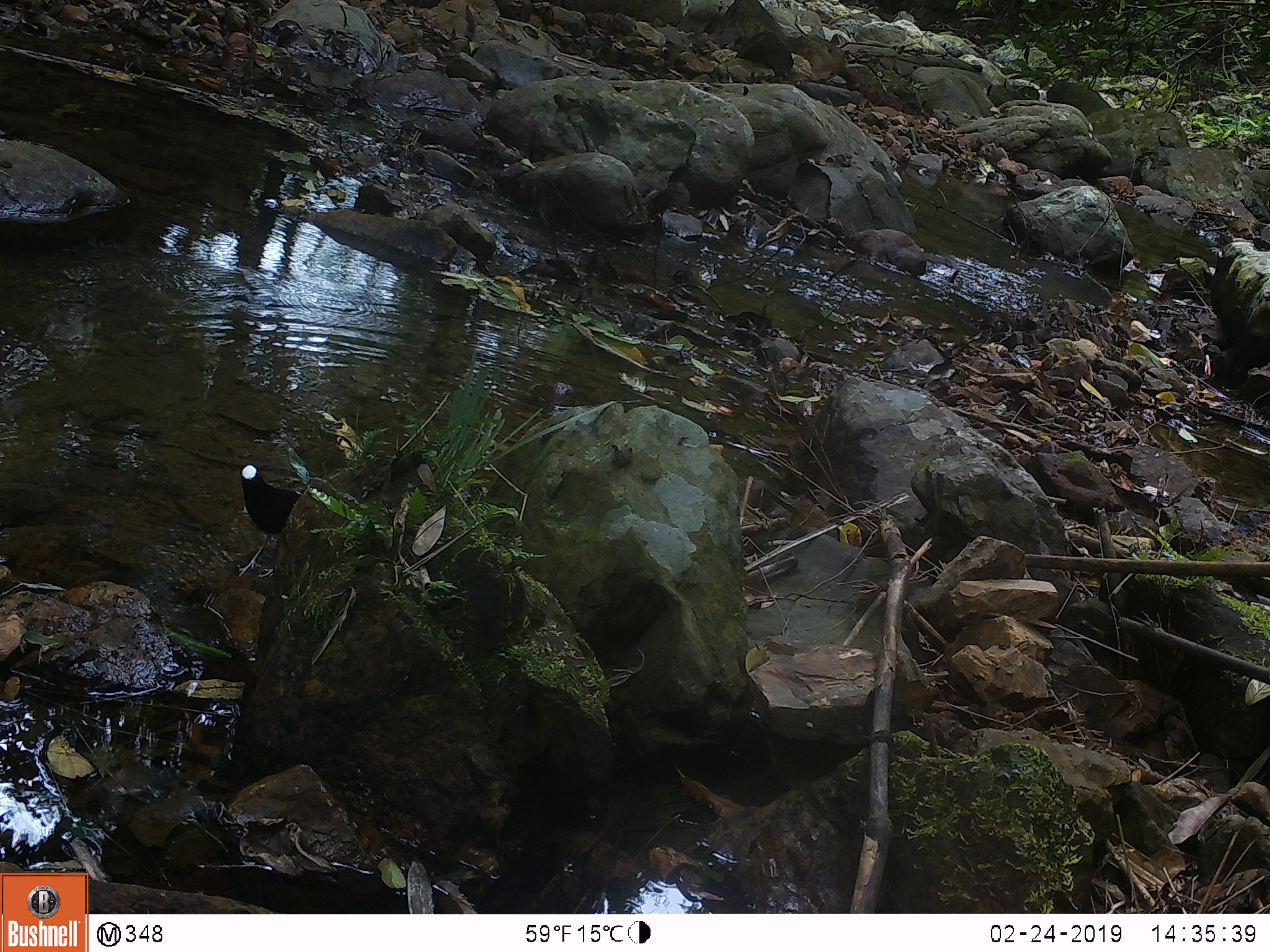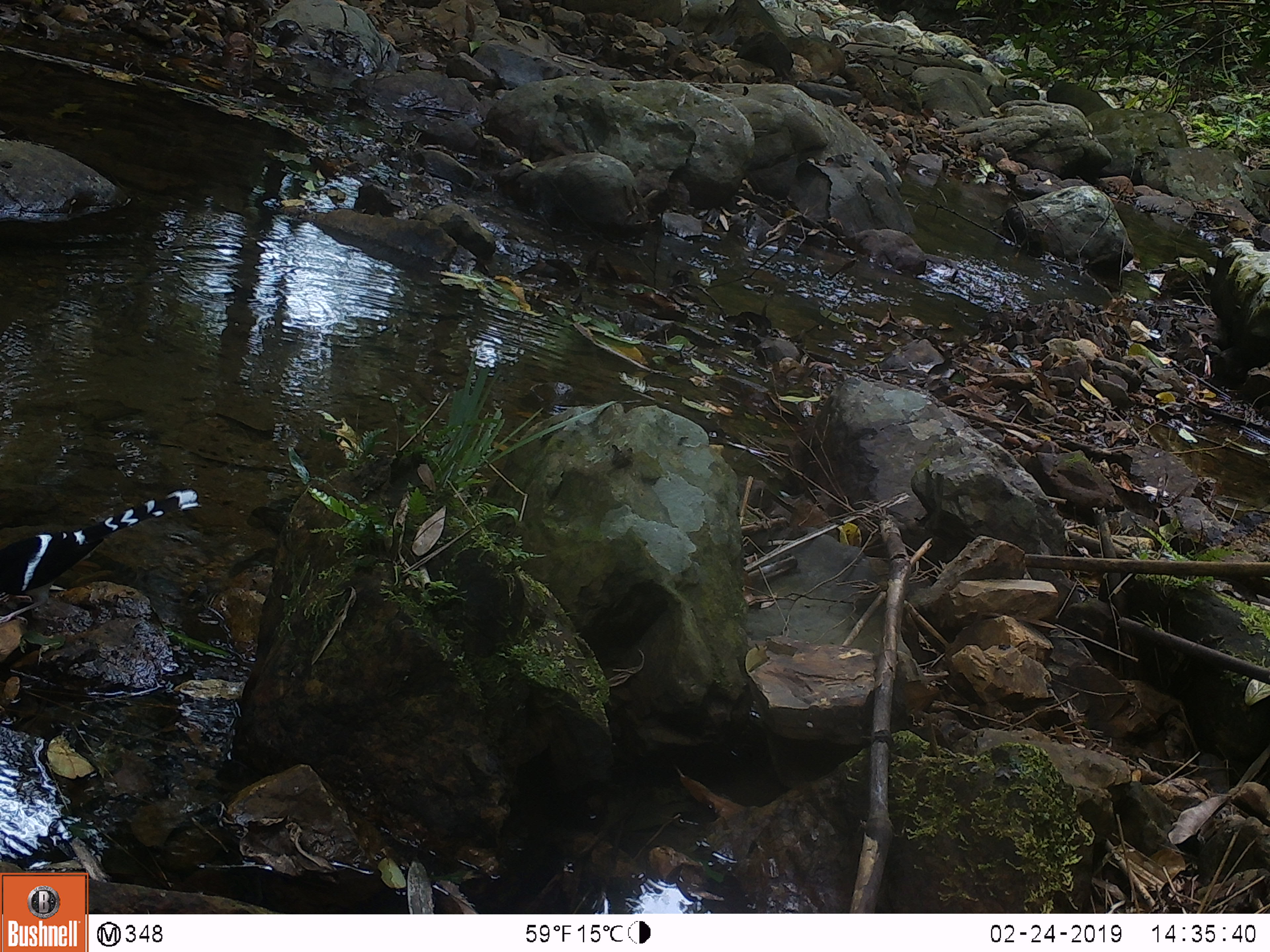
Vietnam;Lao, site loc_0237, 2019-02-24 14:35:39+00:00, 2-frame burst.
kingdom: Animalia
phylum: Chordata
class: Aves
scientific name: Aves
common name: bird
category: unidentified bird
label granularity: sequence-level